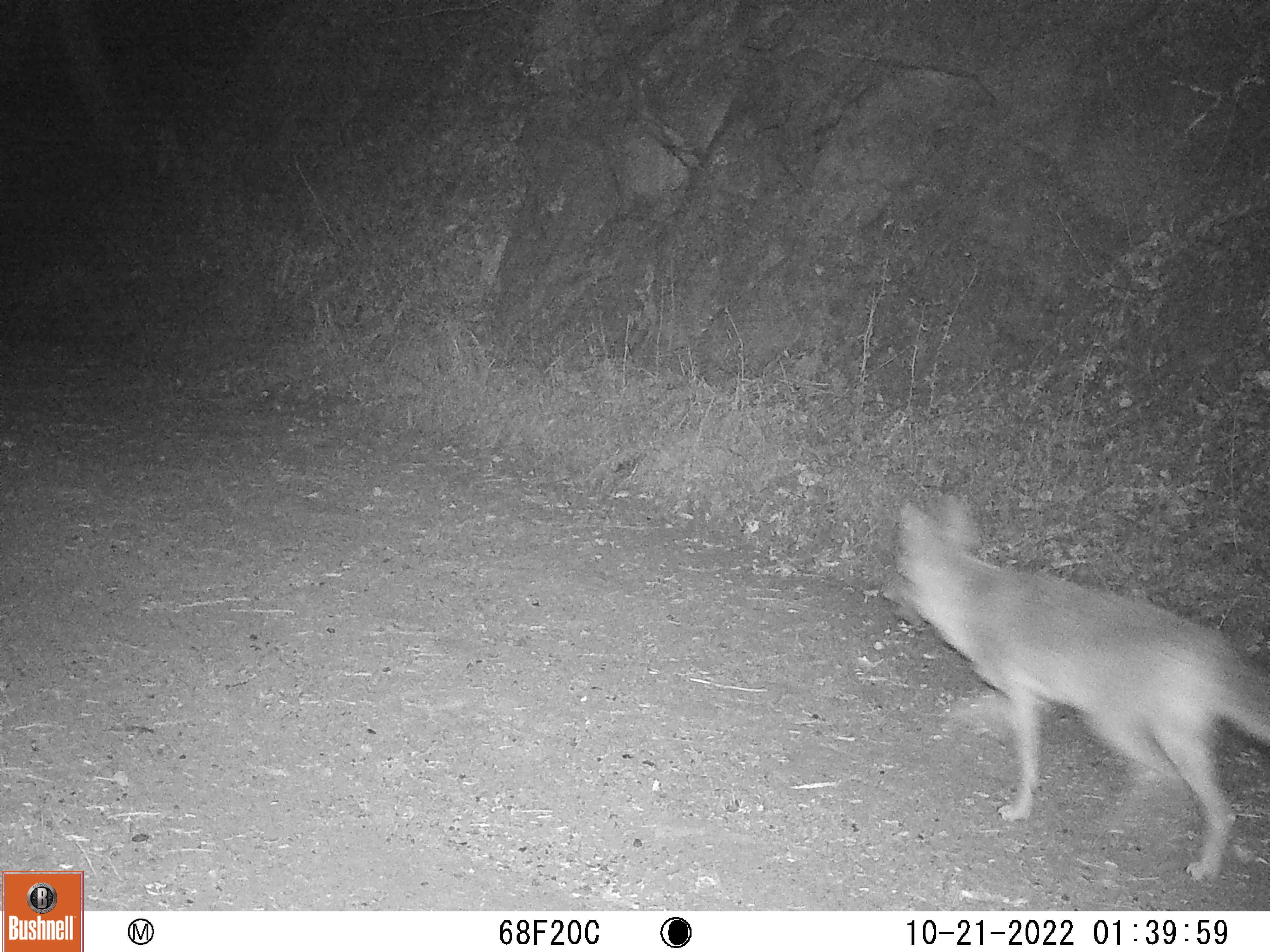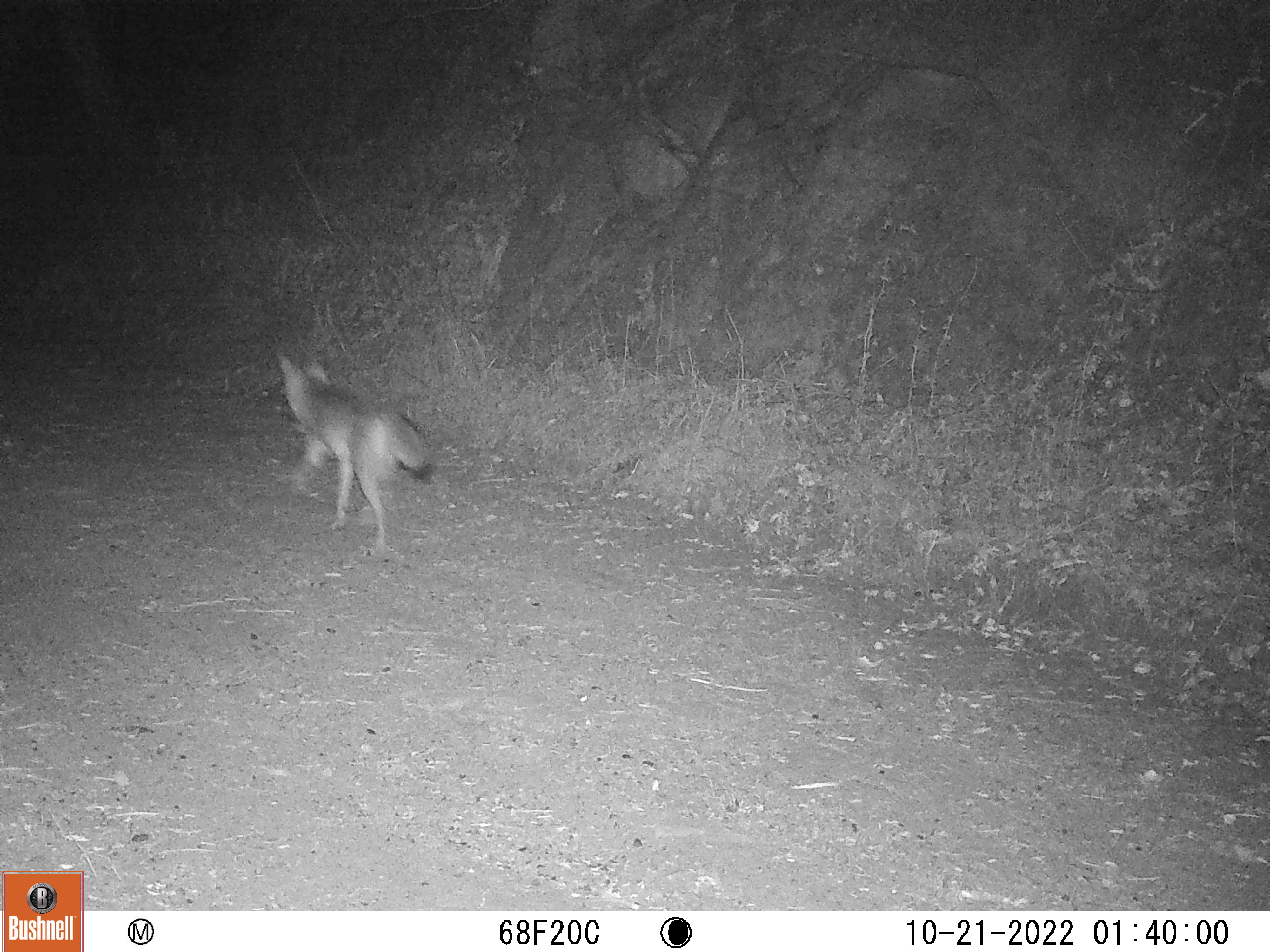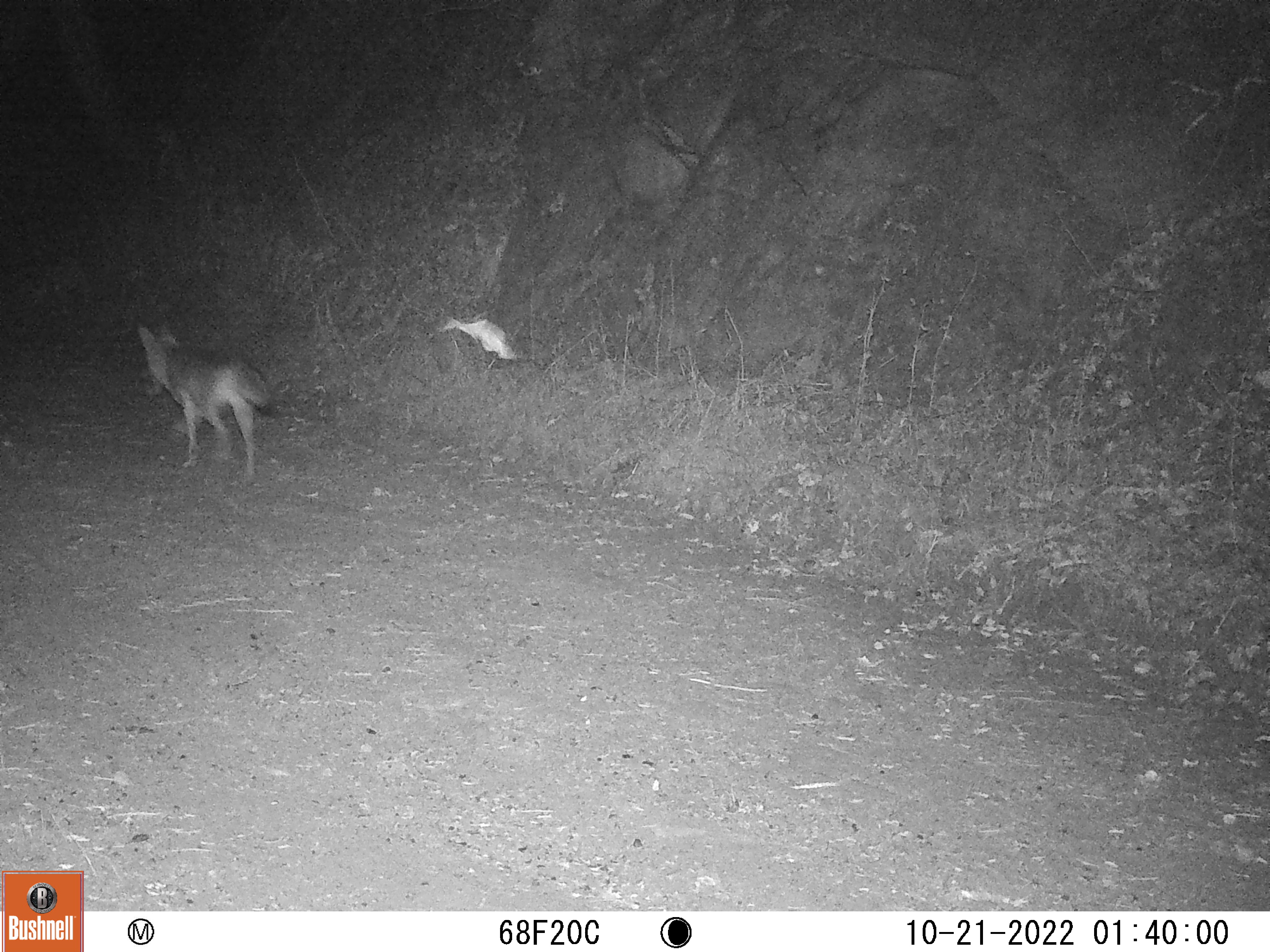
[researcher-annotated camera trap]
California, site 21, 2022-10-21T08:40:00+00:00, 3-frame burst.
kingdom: Animalia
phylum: Chordata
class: Mammalia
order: Carnivora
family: Canidae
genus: Canis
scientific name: Canis latrans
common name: coyote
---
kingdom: Animalia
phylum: Chordata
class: Mammalia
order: Carnivora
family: Canidae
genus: Urocyon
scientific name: Urocyon cinereoargenteus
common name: gray fox